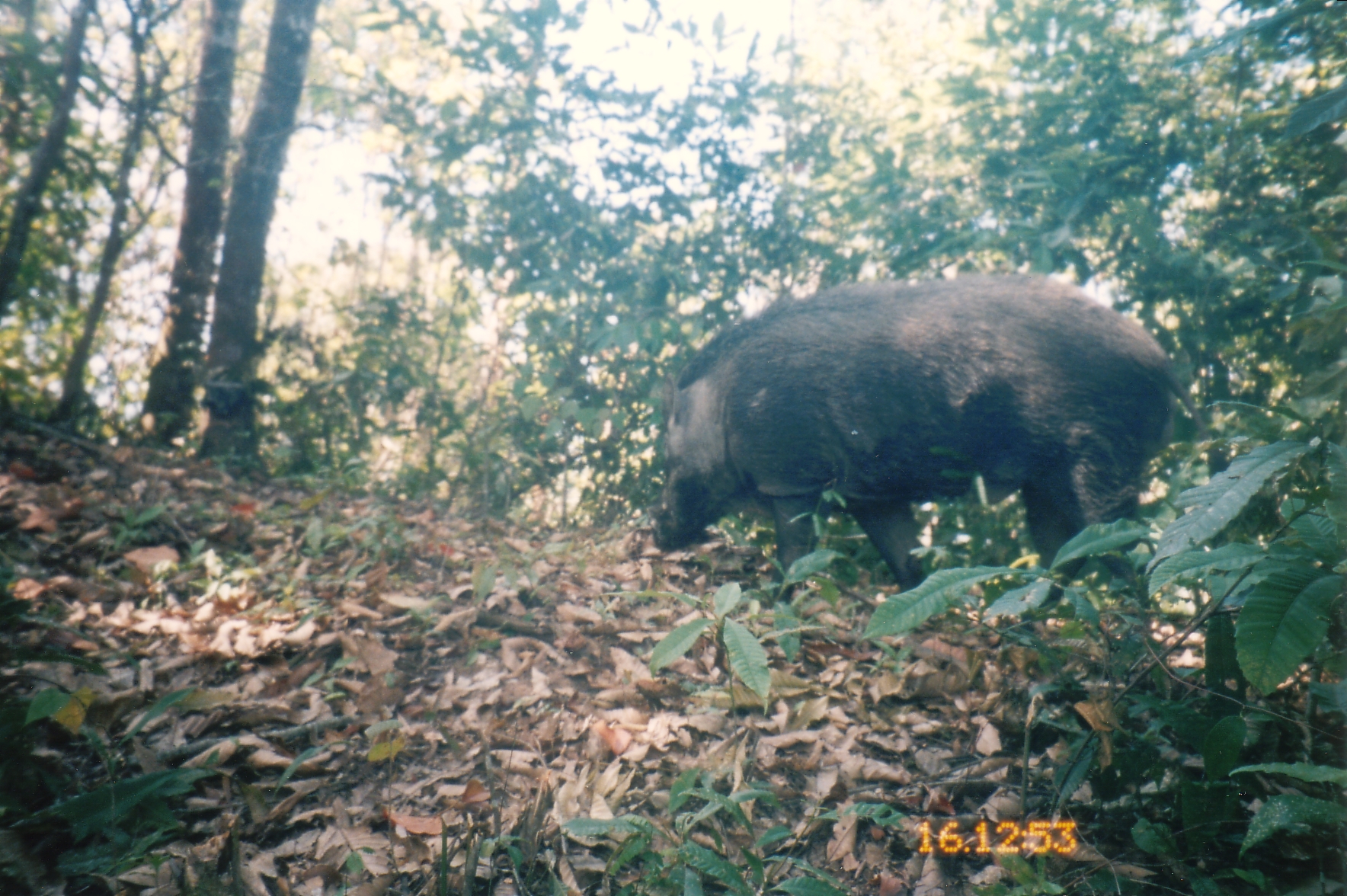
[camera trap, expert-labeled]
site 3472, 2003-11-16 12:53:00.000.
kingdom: Animalia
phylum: Chordata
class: Mammalia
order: Artiodactyla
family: Suidae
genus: Sus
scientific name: Sus scrofa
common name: wild boar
Sus scrofa (wild boar), count 1.